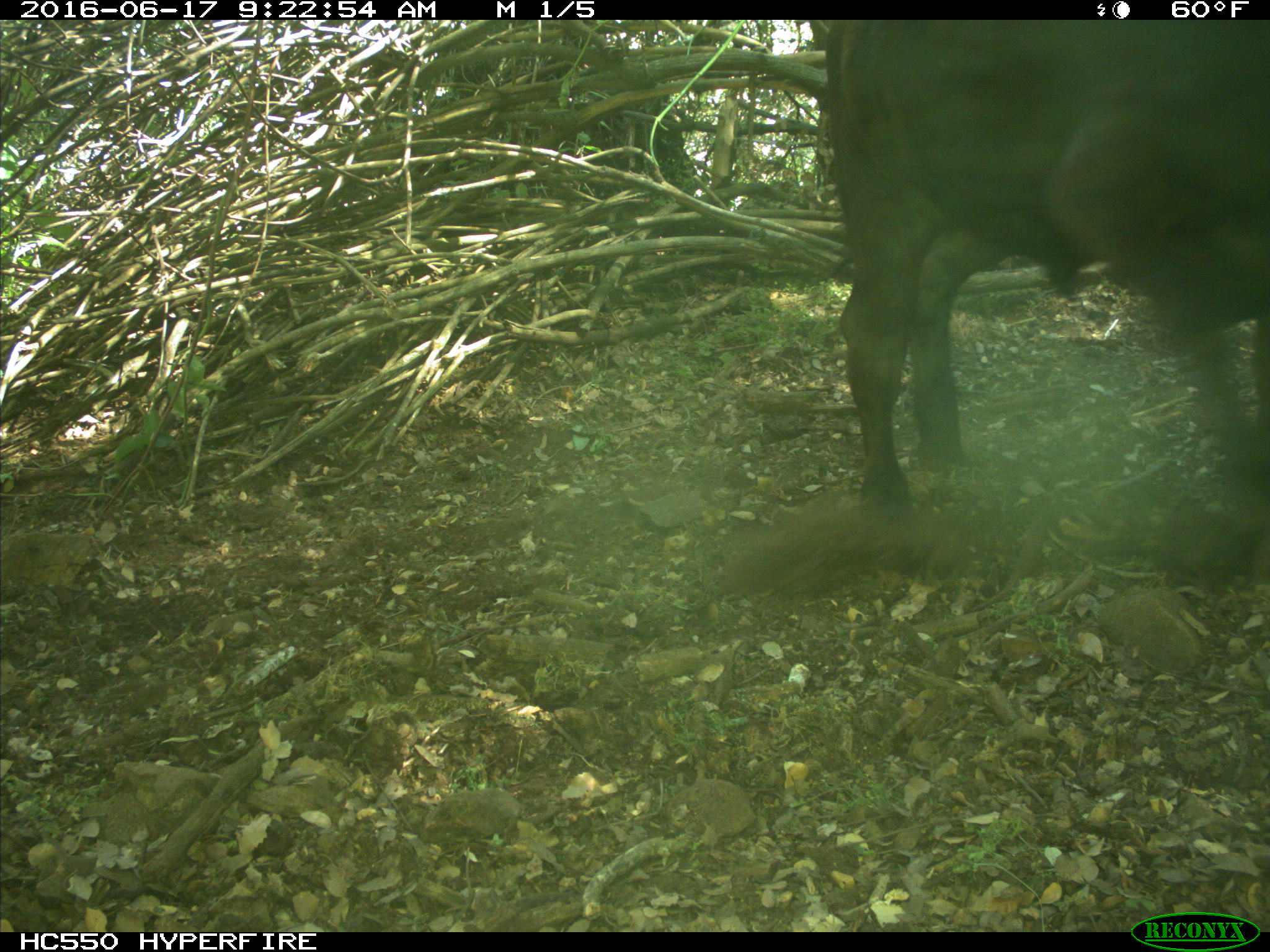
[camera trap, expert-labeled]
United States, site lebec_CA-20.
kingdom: Animalia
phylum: Chordata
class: Mammalia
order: Artiodactyla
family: Bovidae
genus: Bos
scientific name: Bos taurus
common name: domestic cow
Bos taurus (domestic cow).